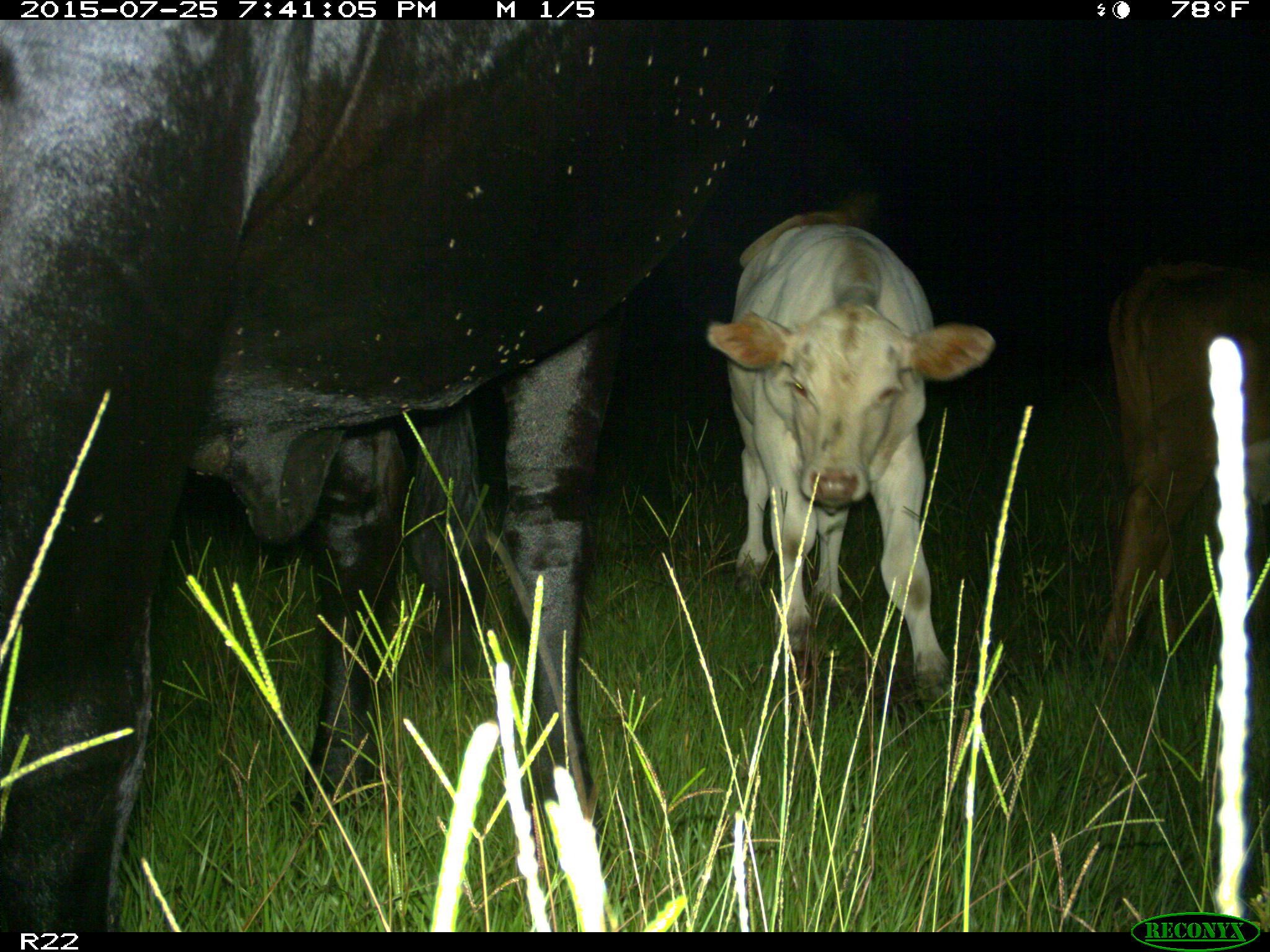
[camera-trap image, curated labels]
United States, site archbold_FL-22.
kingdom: Animalia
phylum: Chordata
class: Mammalia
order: Artiodactyla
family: Bovidae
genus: Bos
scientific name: Bos taurus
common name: domestic cow